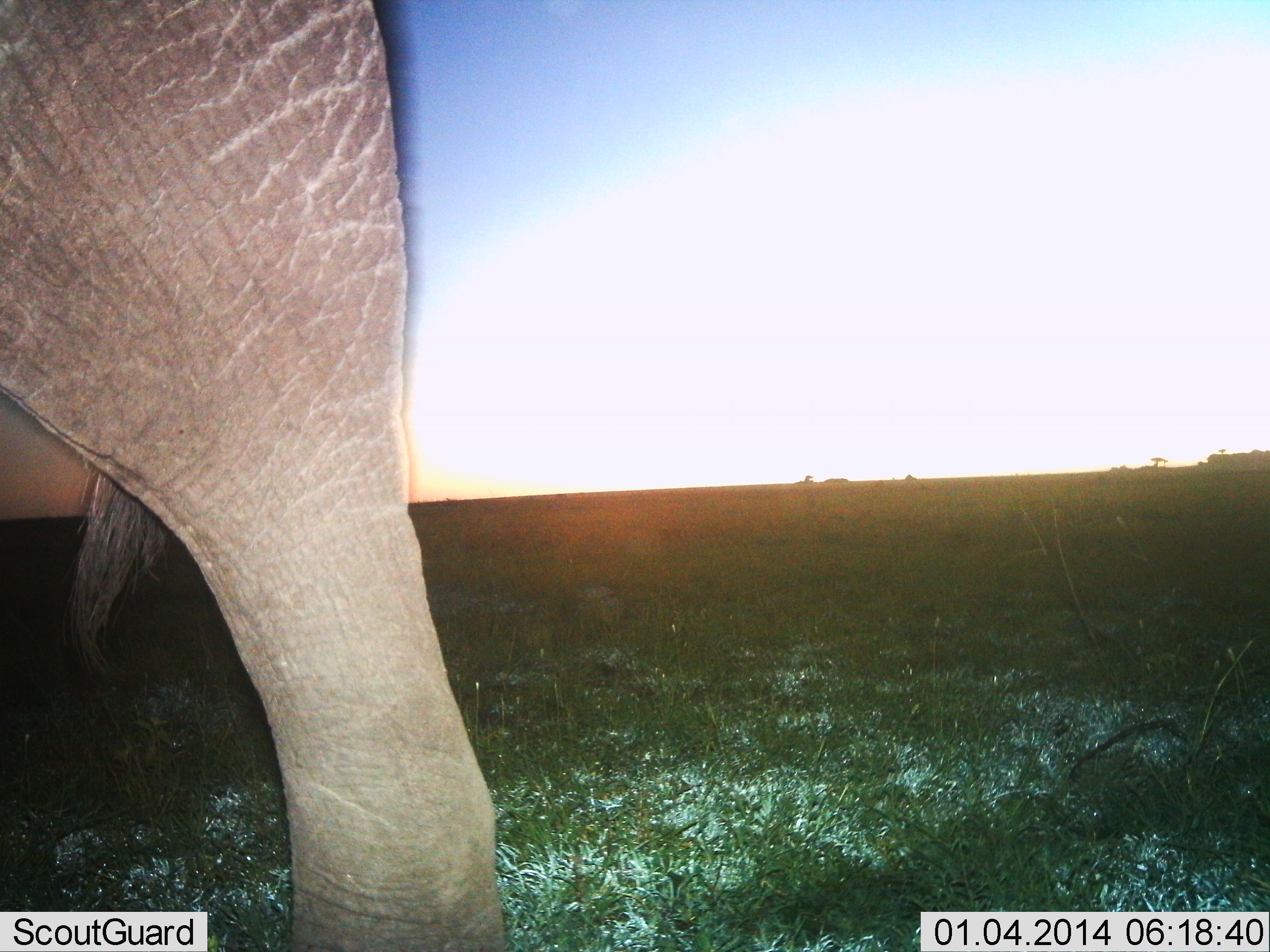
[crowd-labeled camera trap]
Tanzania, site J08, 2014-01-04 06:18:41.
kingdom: Animalia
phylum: Chordata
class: Mammalia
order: Proboscidea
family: Elephantidae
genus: Loxodonta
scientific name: Loxodonta africana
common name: african bush elephant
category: elephant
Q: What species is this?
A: Elephant (african bush elephant) (Loxodonta africana).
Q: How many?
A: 1.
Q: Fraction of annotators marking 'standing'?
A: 30%.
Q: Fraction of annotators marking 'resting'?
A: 0%.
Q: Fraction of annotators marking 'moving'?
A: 70%.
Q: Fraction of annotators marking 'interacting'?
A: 0%.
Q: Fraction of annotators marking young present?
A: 0%.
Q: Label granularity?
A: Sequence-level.